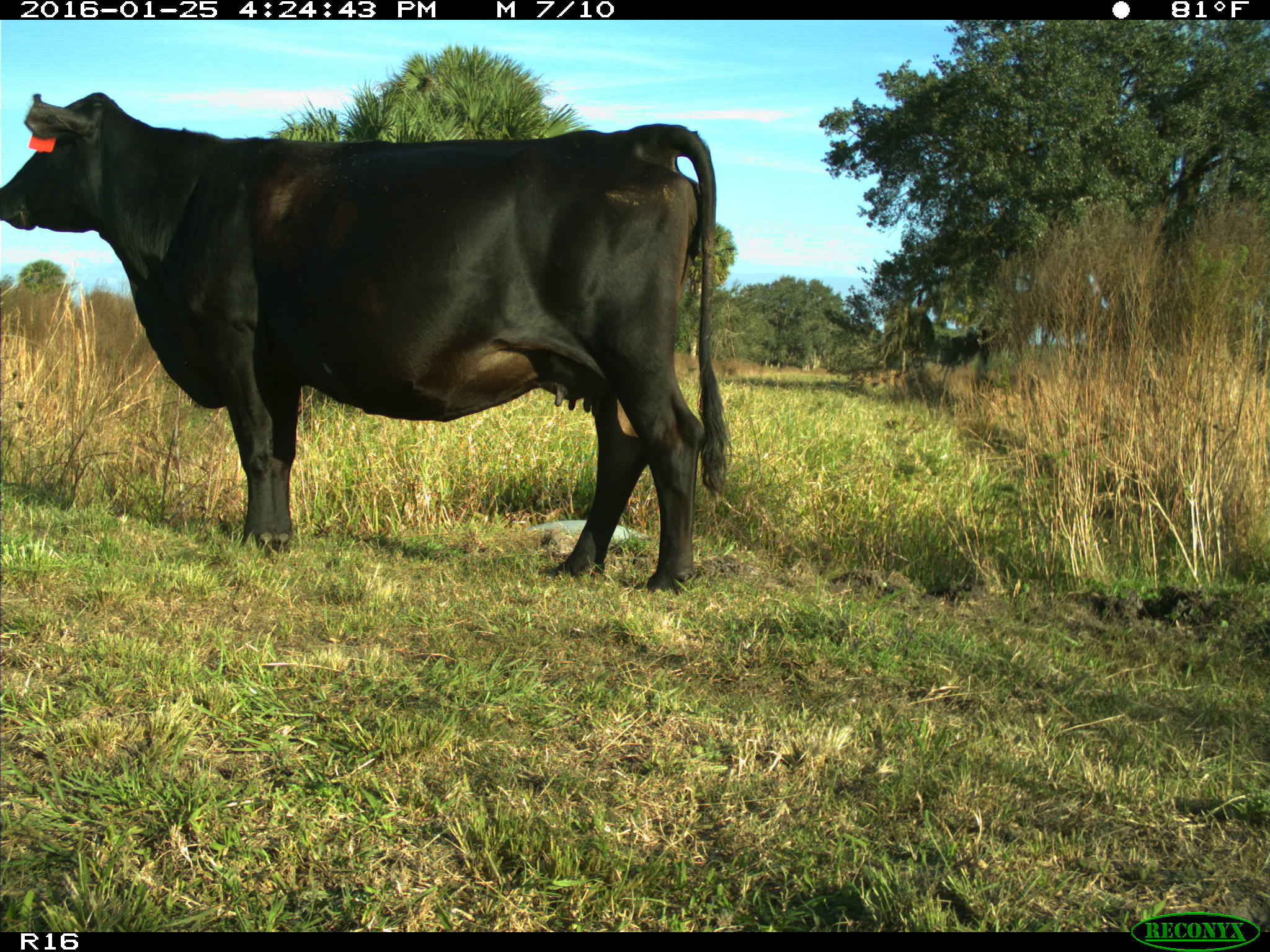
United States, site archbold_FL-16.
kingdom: Animalia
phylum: Chordata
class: Mammalia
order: Artiodactyla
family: Bovidae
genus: Bos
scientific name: Bos taurus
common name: domestic cow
Bos taurus (domestic cow).